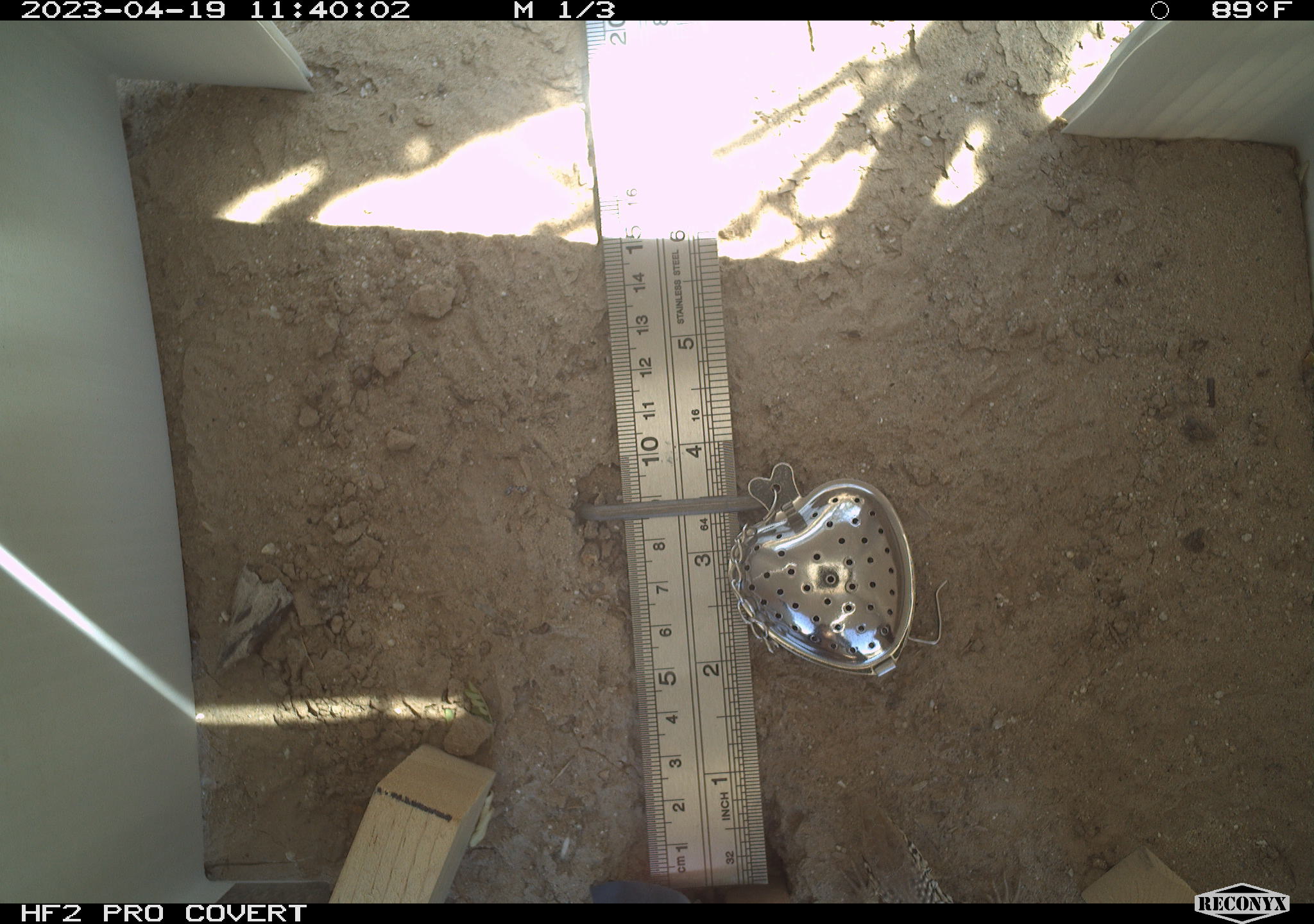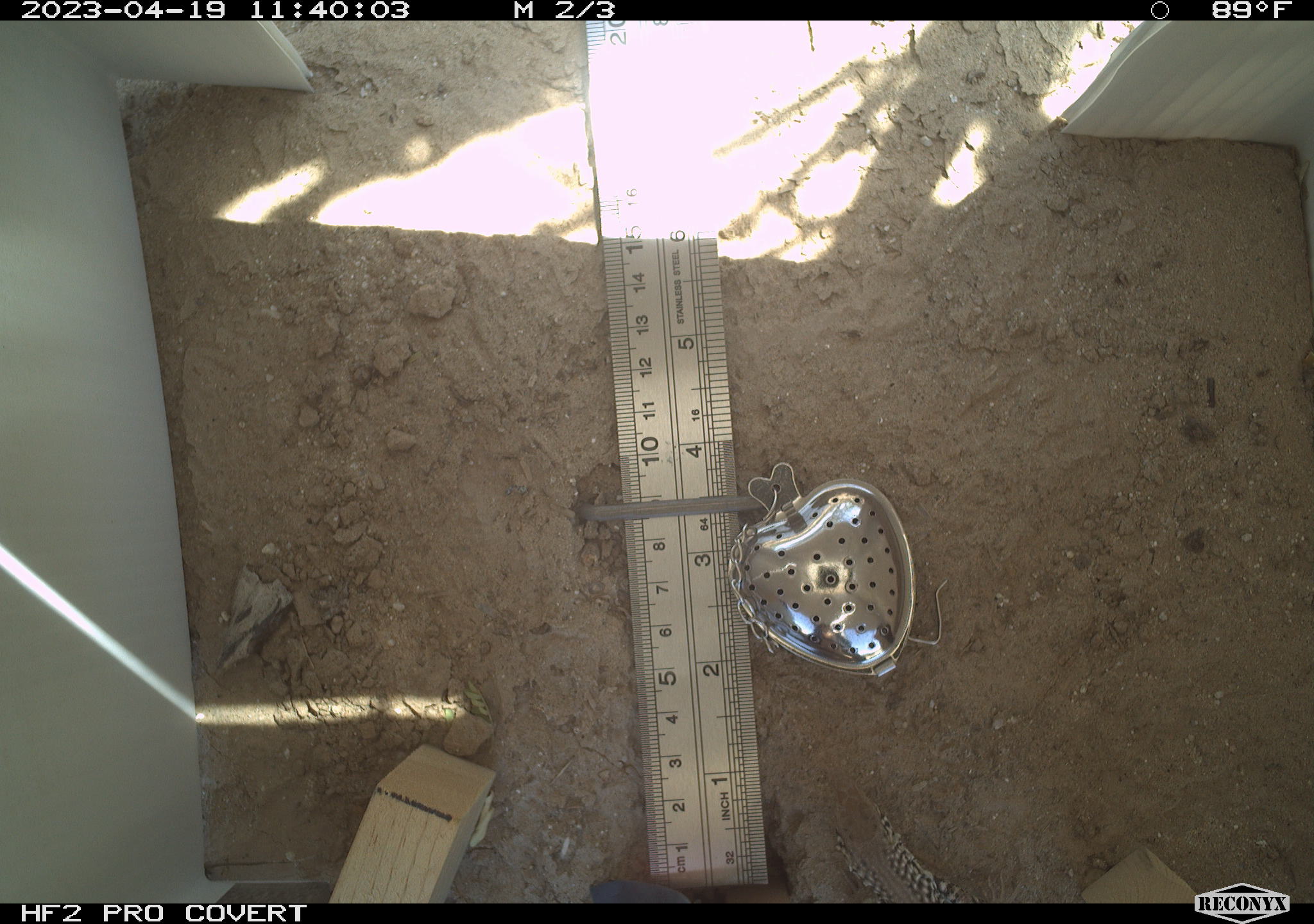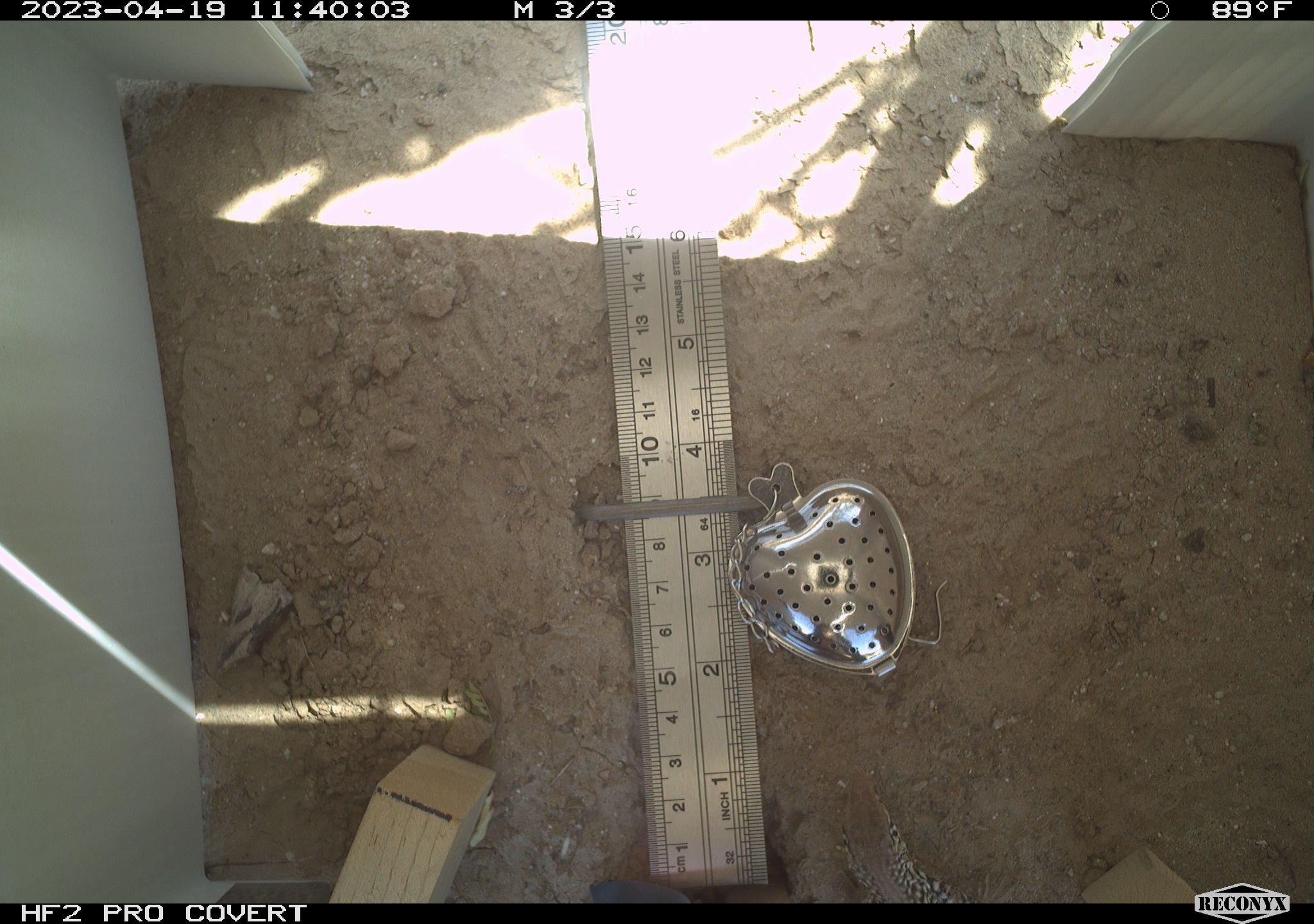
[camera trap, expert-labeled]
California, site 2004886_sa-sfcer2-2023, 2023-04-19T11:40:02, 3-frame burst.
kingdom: Animalia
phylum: Chordata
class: Reptilia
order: Squamata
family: Teiidae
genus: Aspidoscelis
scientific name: Aspidoscelis tigris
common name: western whiptail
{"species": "western whiptail (Aspidoscelis tigris)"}